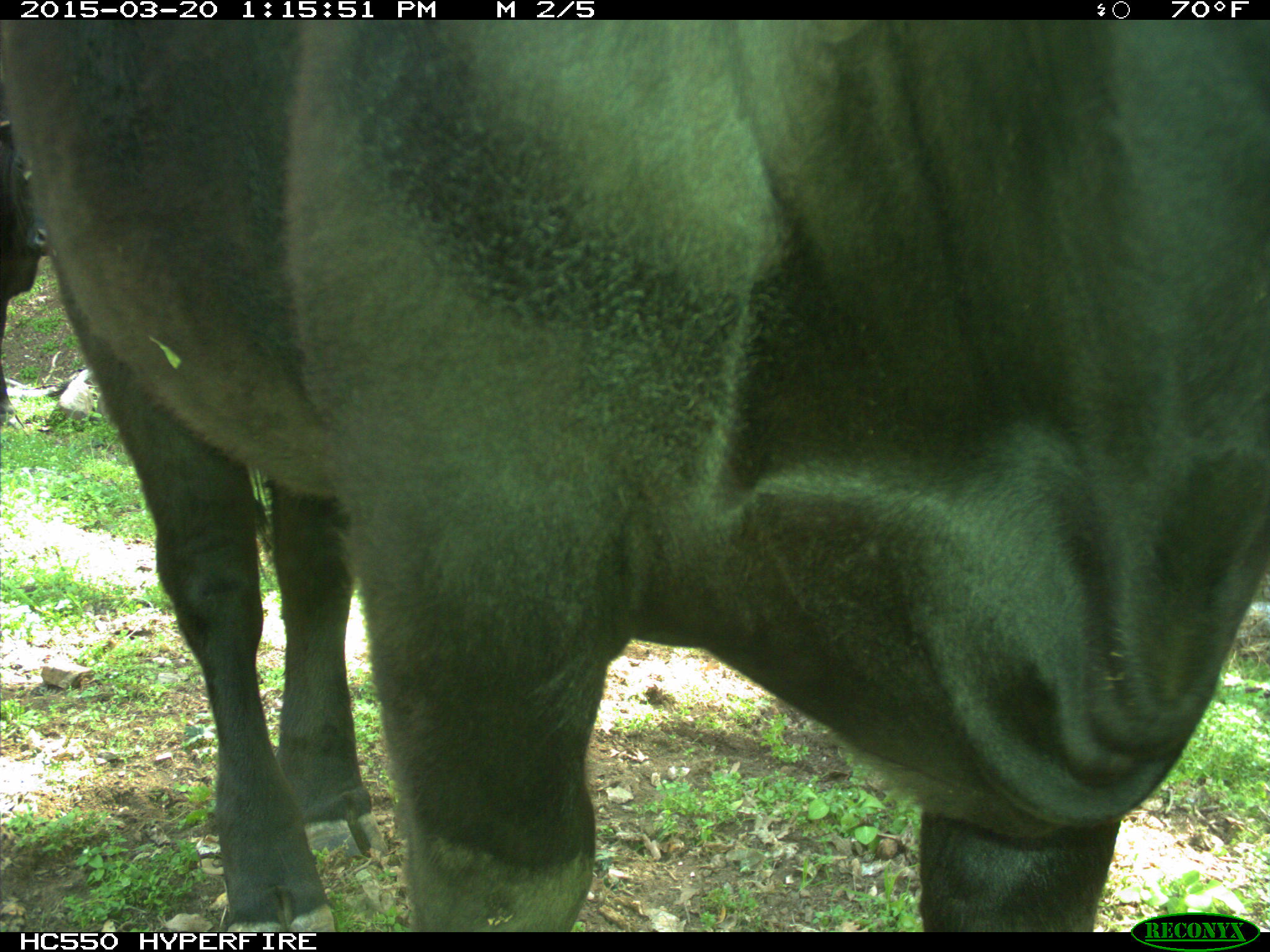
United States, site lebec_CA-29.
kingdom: Animalia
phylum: Chordata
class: Mammalia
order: Artiodactyla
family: Bovidae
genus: Bos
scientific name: Bos taurus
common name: domestic cow